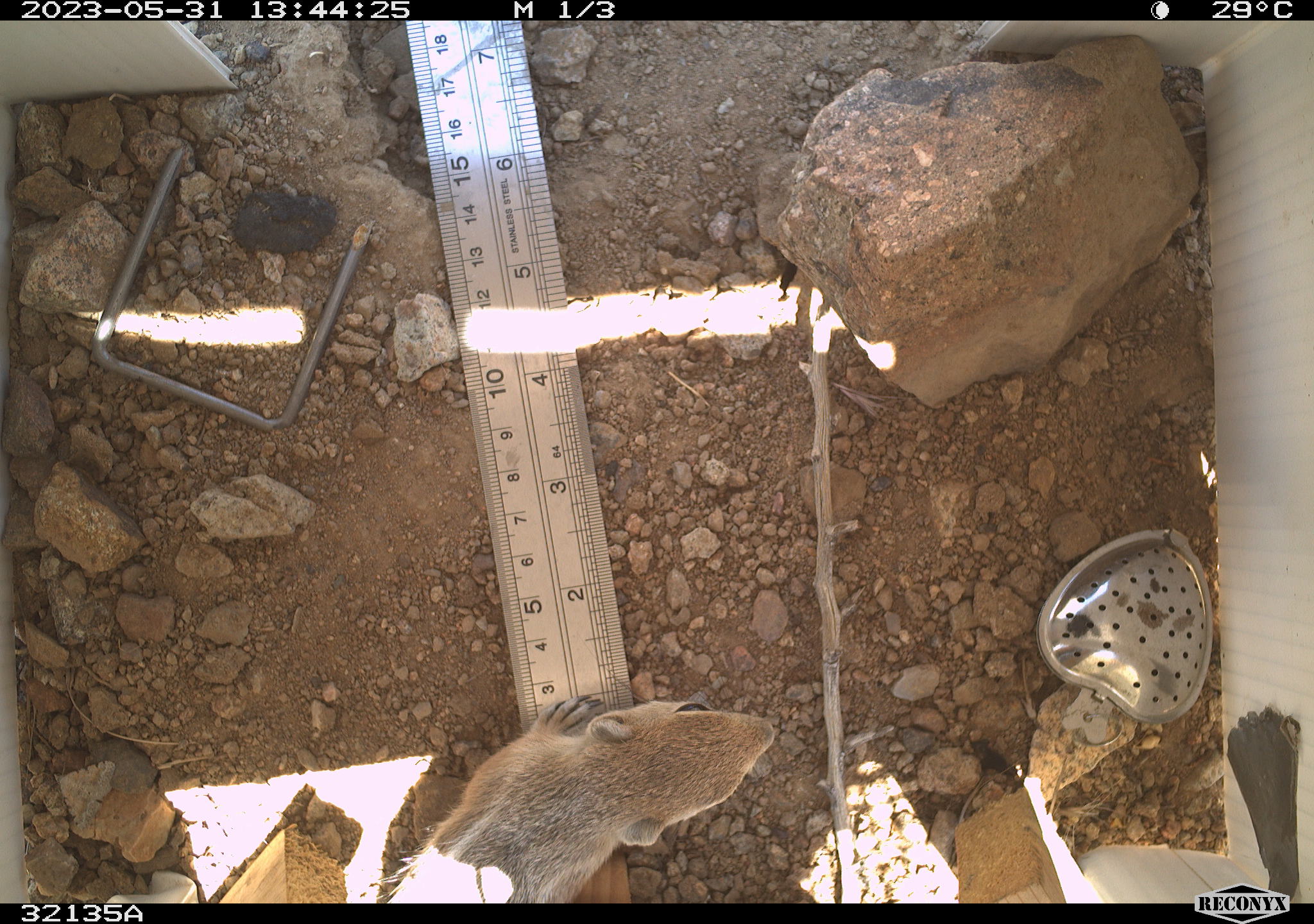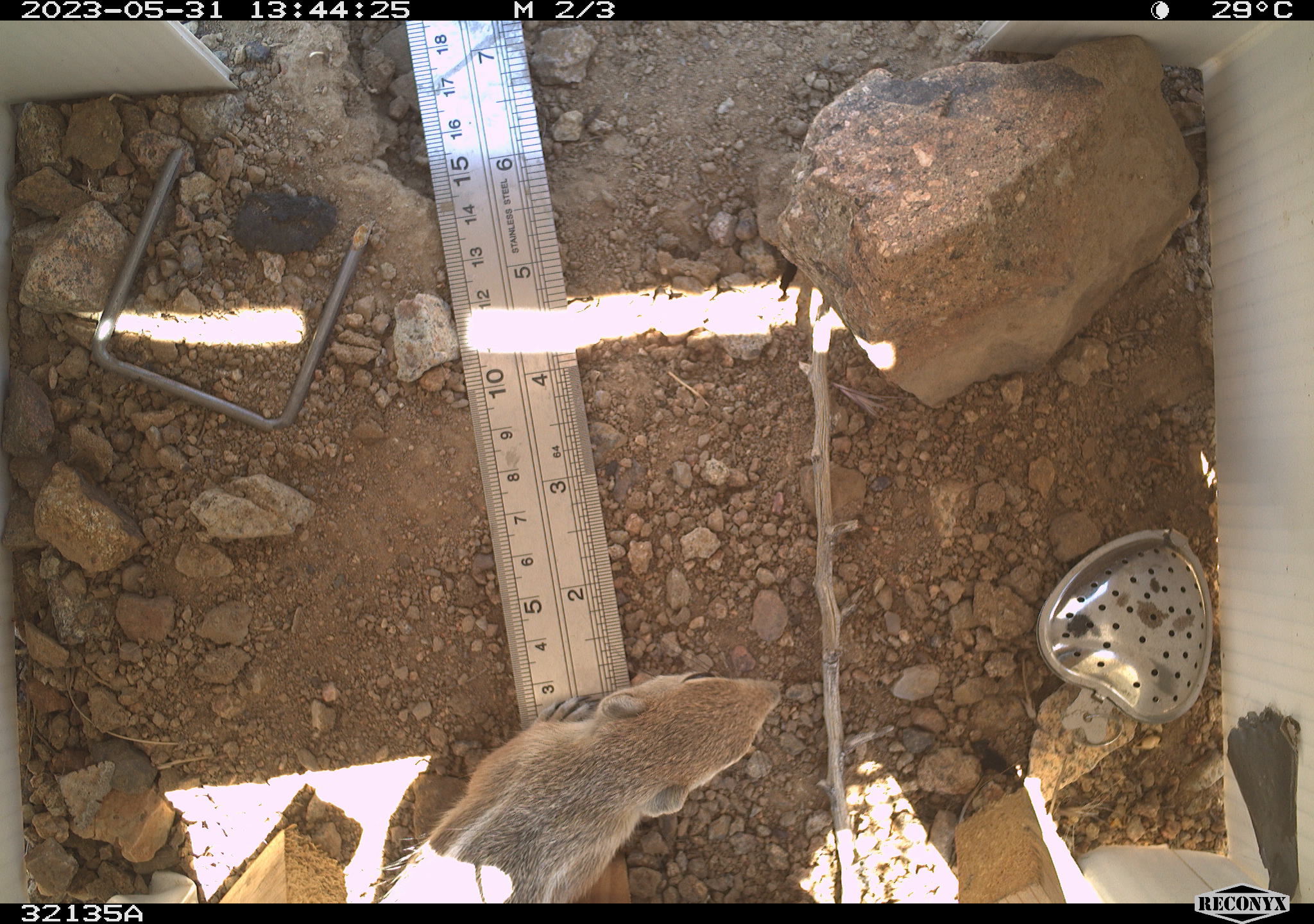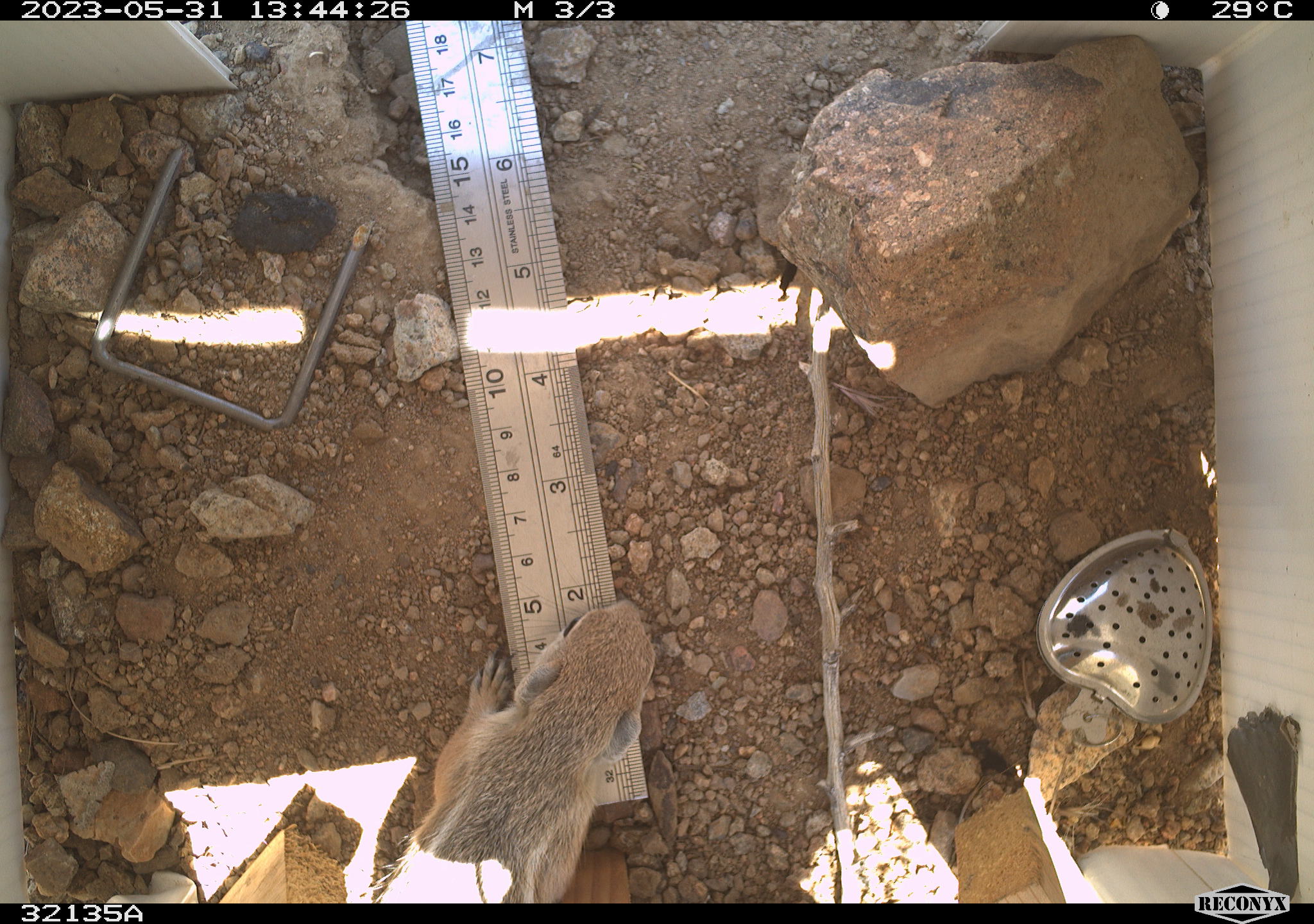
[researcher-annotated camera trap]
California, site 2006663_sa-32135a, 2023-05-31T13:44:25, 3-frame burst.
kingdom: Animalia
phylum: Chordata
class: Mammalia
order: Rodentia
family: Sciuridae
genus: Ammospermophilus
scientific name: Ammospermophilus leucurus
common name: white-tailed antelope squirrel